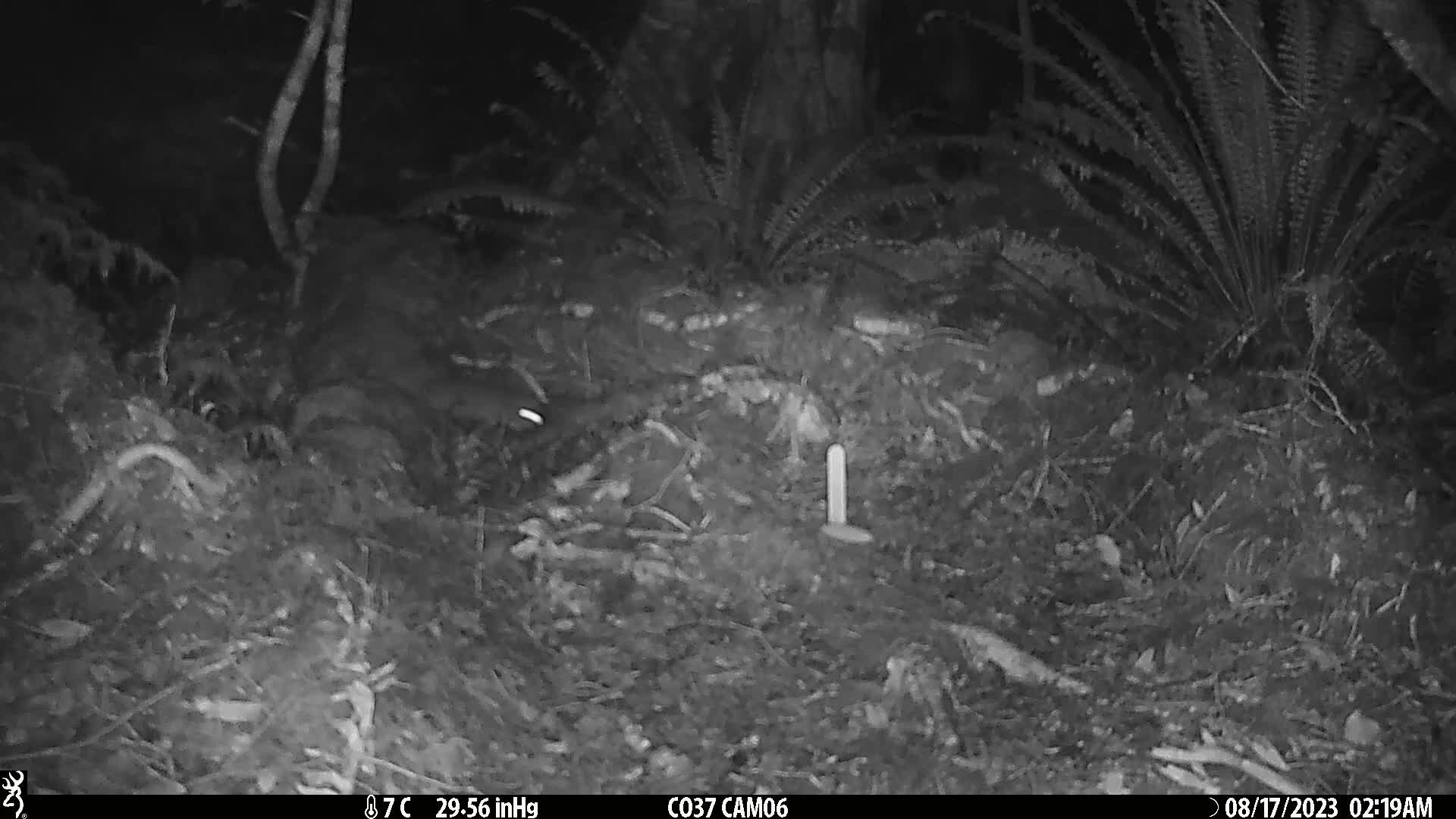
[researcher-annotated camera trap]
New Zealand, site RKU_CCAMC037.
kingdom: Animalia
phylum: Chordata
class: Mammalia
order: Rodentia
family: Muridae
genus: Rattus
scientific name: Rattus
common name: rat